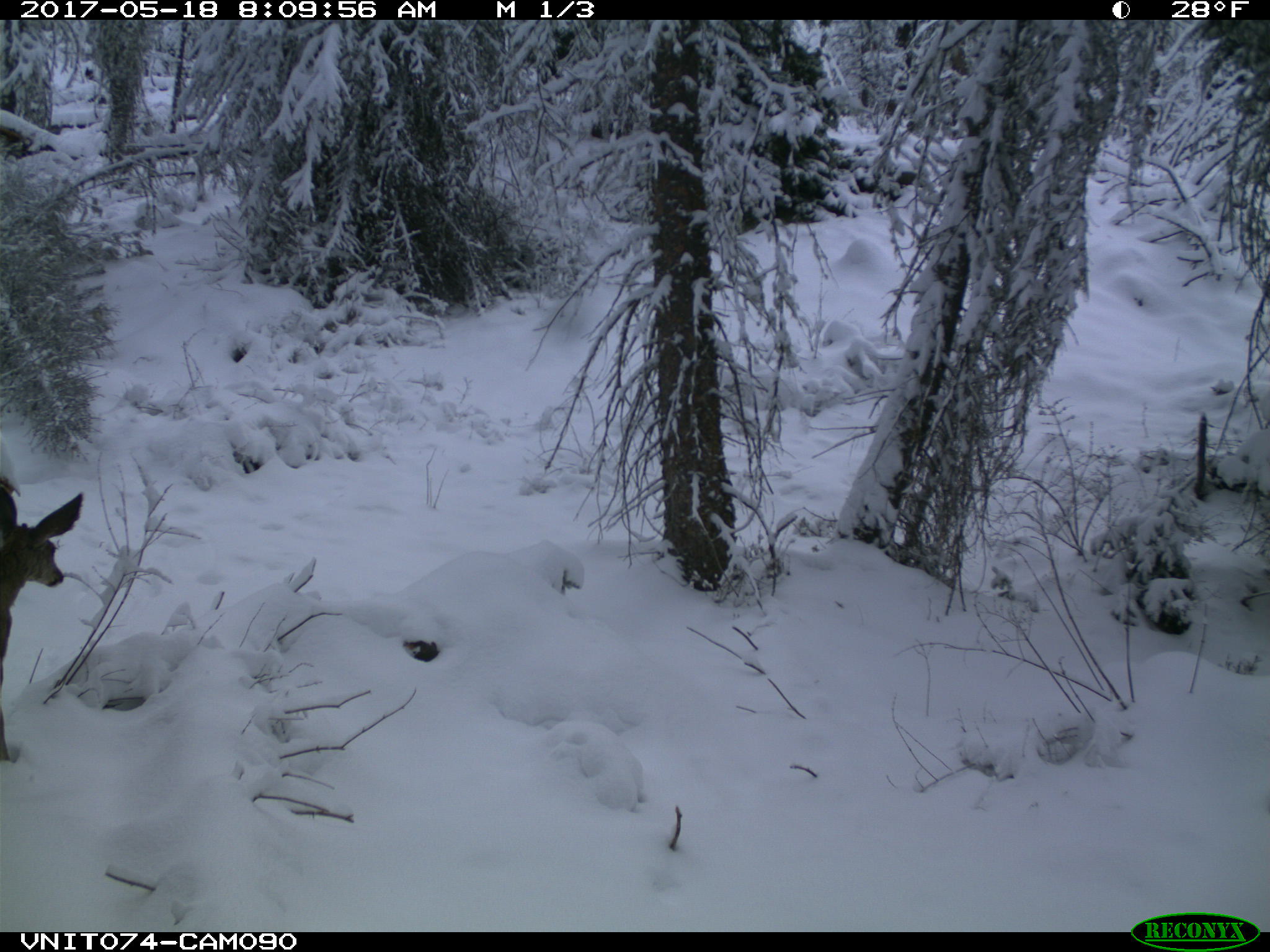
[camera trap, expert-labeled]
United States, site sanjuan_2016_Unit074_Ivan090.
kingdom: Animalia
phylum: Chordata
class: Mammalia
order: Artiodactyla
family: Cervidae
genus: Odocoileus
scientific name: Odocoileus hemionus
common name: mule deer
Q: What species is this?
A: Odocoileus hemionus (mule deer).